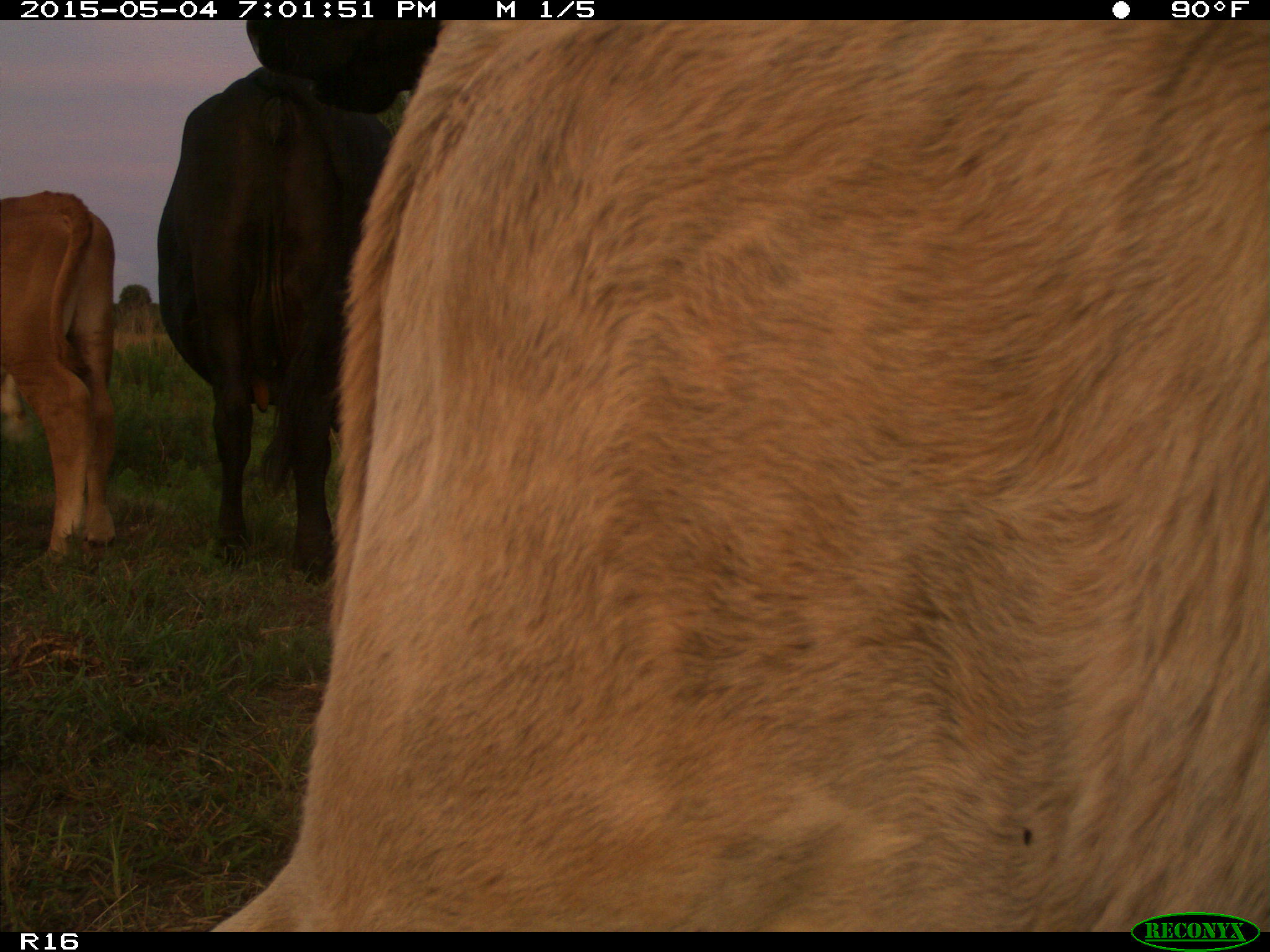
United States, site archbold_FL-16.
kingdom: Animalia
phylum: Chordata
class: Mammalia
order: Artiodactyla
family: Bovidae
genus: Bos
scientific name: Bos taurus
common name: domestic cow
Bos taurus (domestic cow).